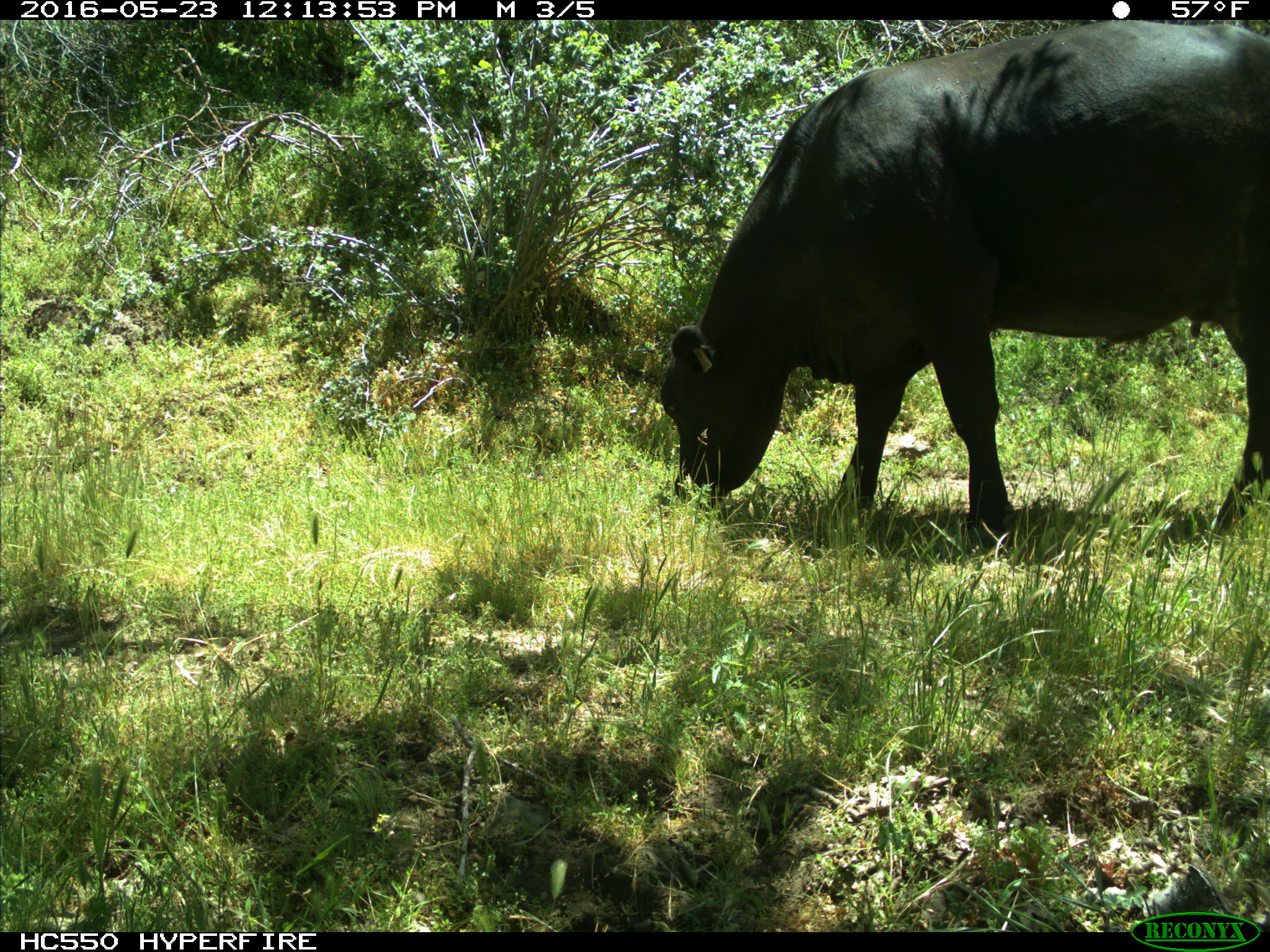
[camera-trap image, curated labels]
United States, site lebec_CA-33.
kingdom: Animalia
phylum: Chordata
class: Mammalia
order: Artiodactyla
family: Bovidae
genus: Bos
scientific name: Bos taurus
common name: domestic cow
Bos taurus (domestic cow).